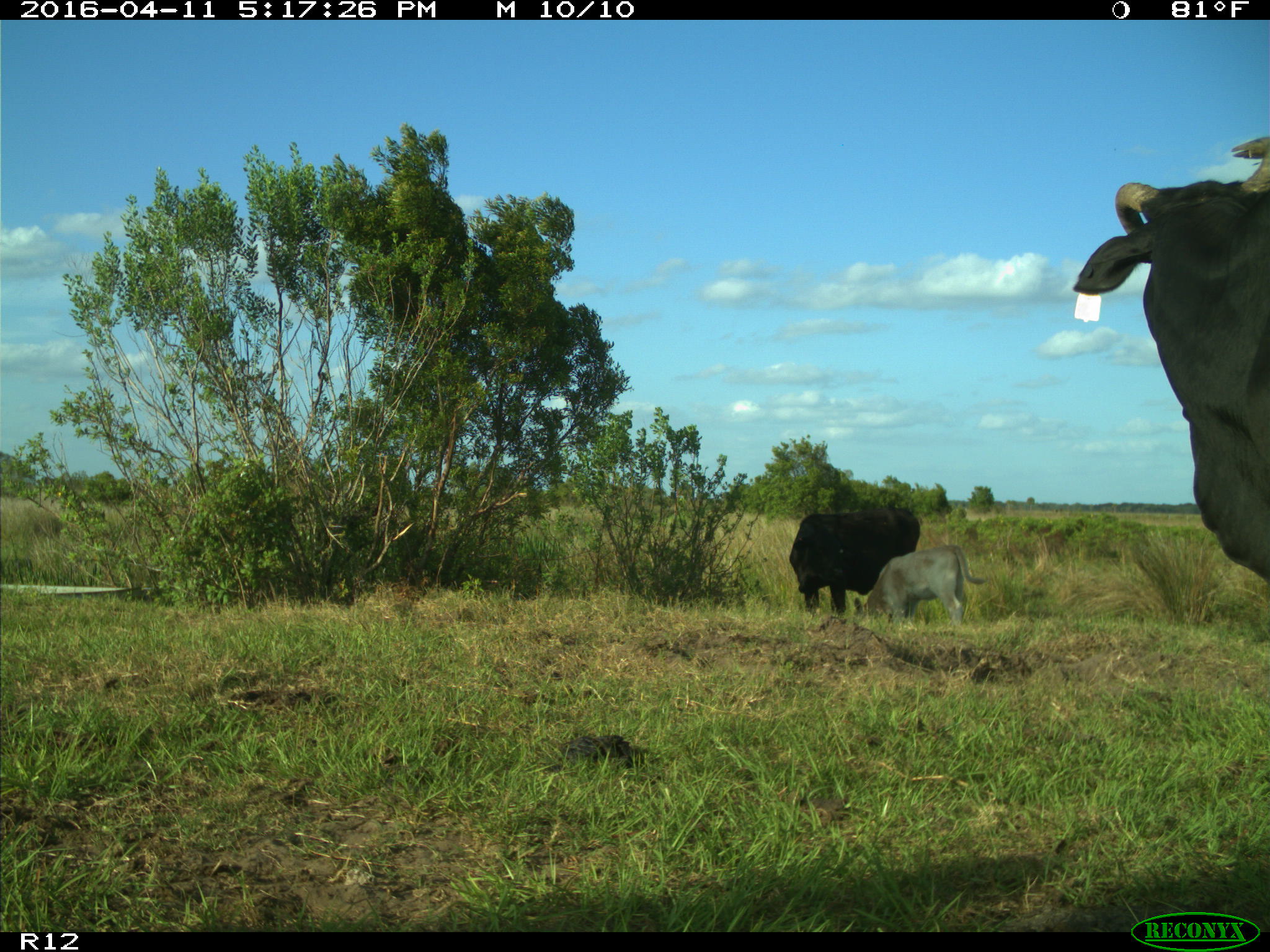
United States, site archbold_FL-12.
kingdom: Animalia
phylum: Chordata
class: Mammalia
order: Artiodactyla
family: Bovidae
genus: Bos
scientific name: Bos taurus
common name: domestic cow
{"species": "Bos taurus (domestic cow)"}